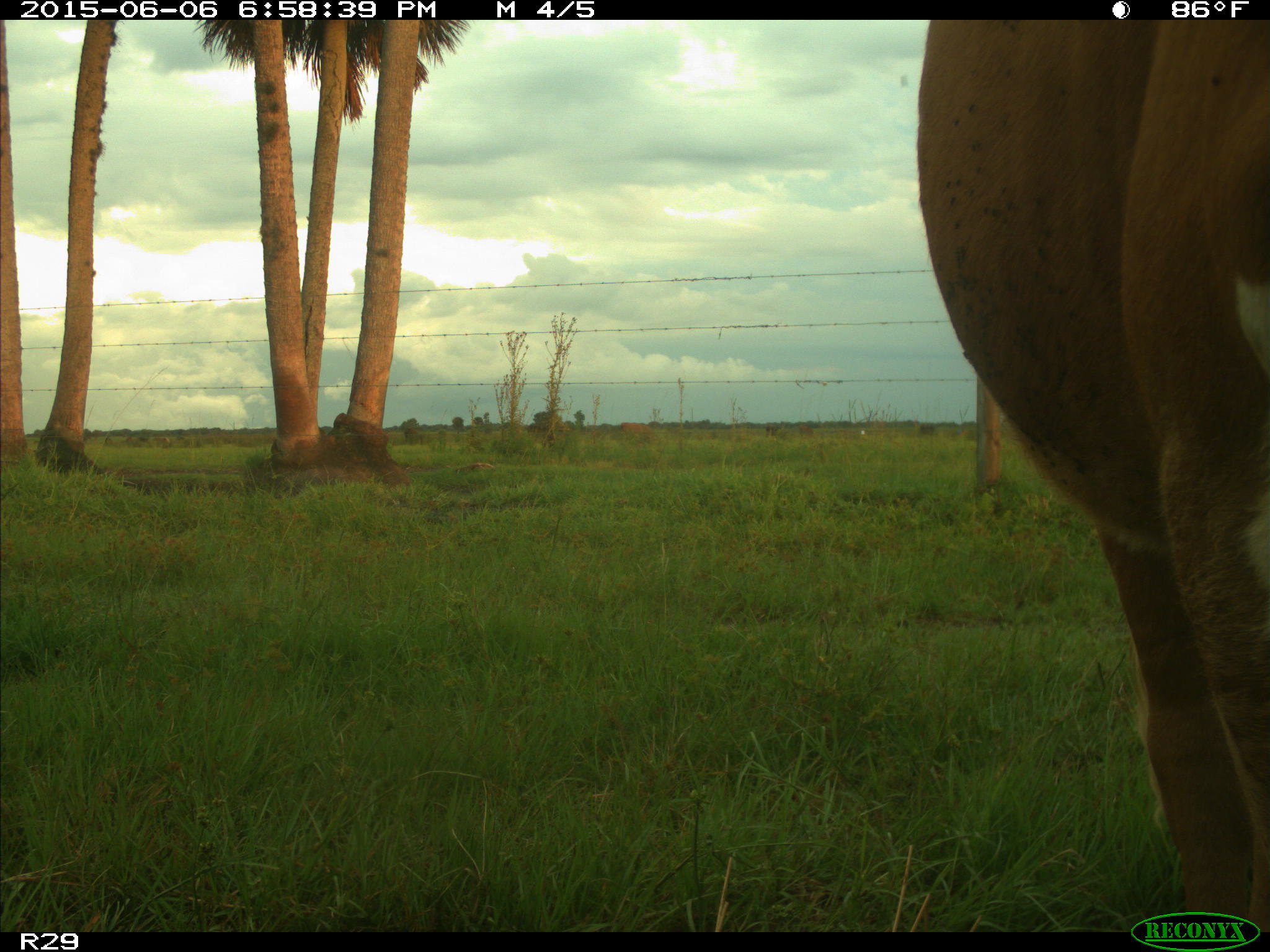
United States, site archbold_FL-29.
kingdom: Animalia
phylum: Chordata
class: Mammalia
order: Artiodactyla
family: Bovidae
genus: Bos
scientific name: Bos taurus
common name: domestic cow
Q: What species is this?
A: Bos taurus (domestic cow).